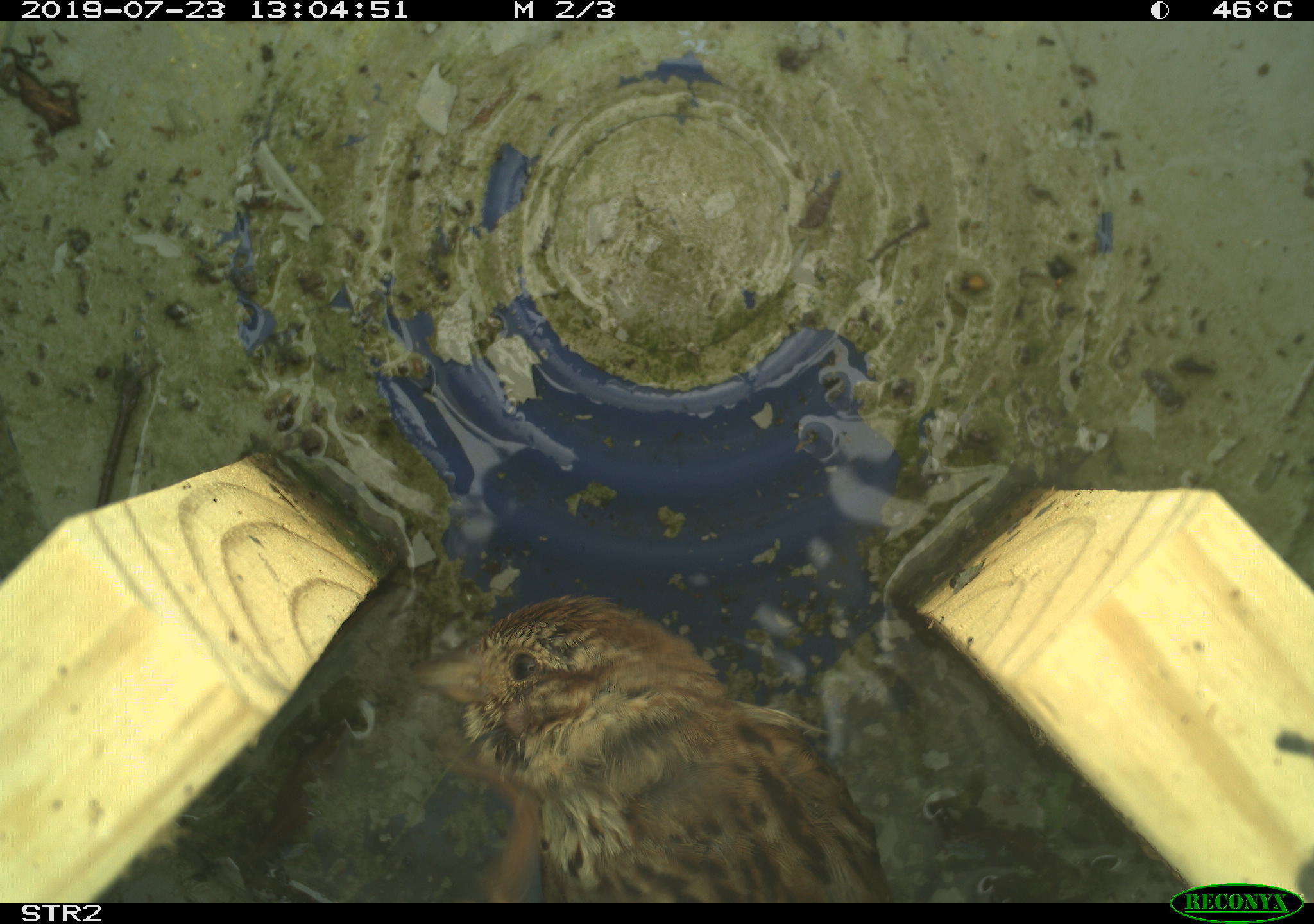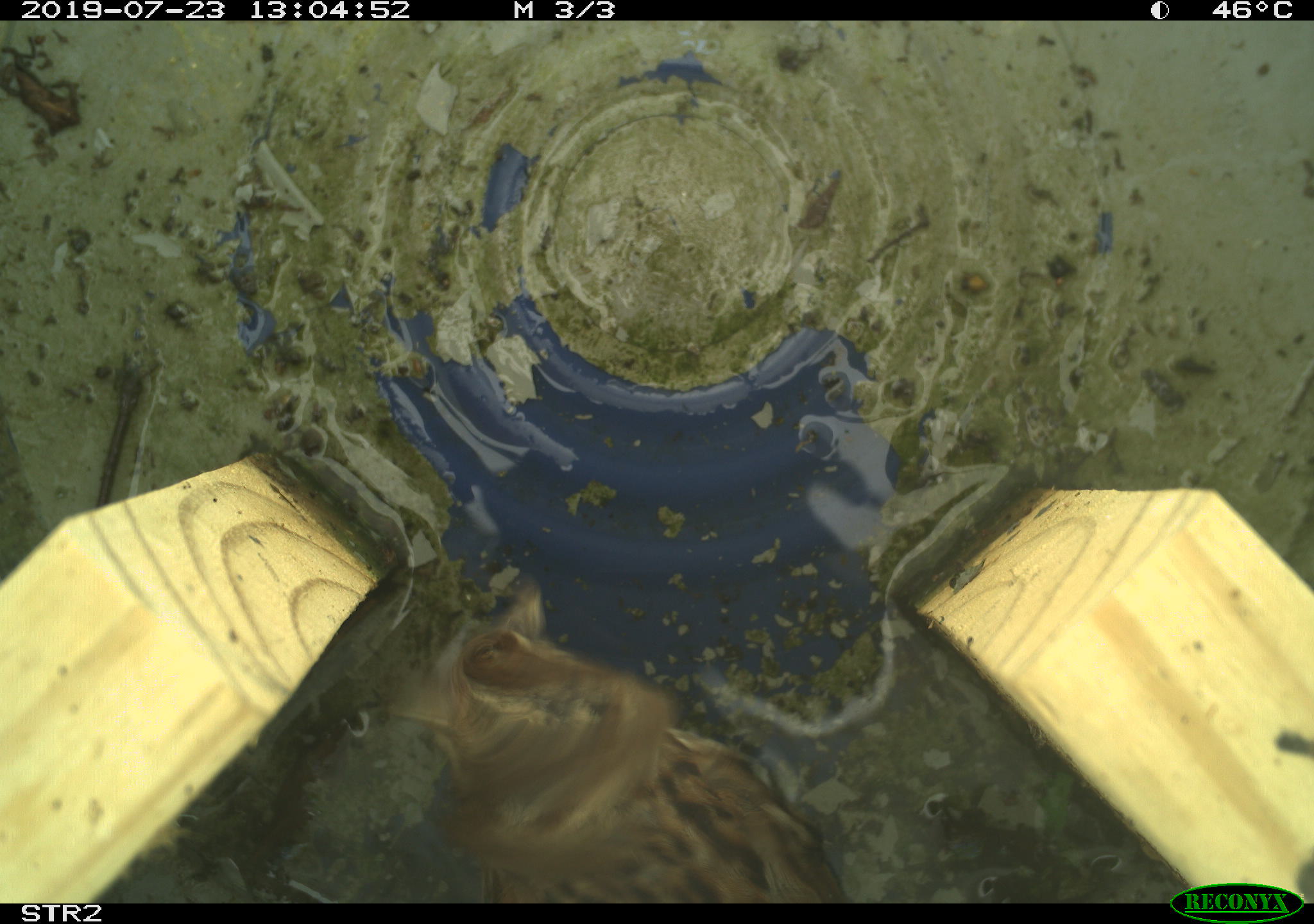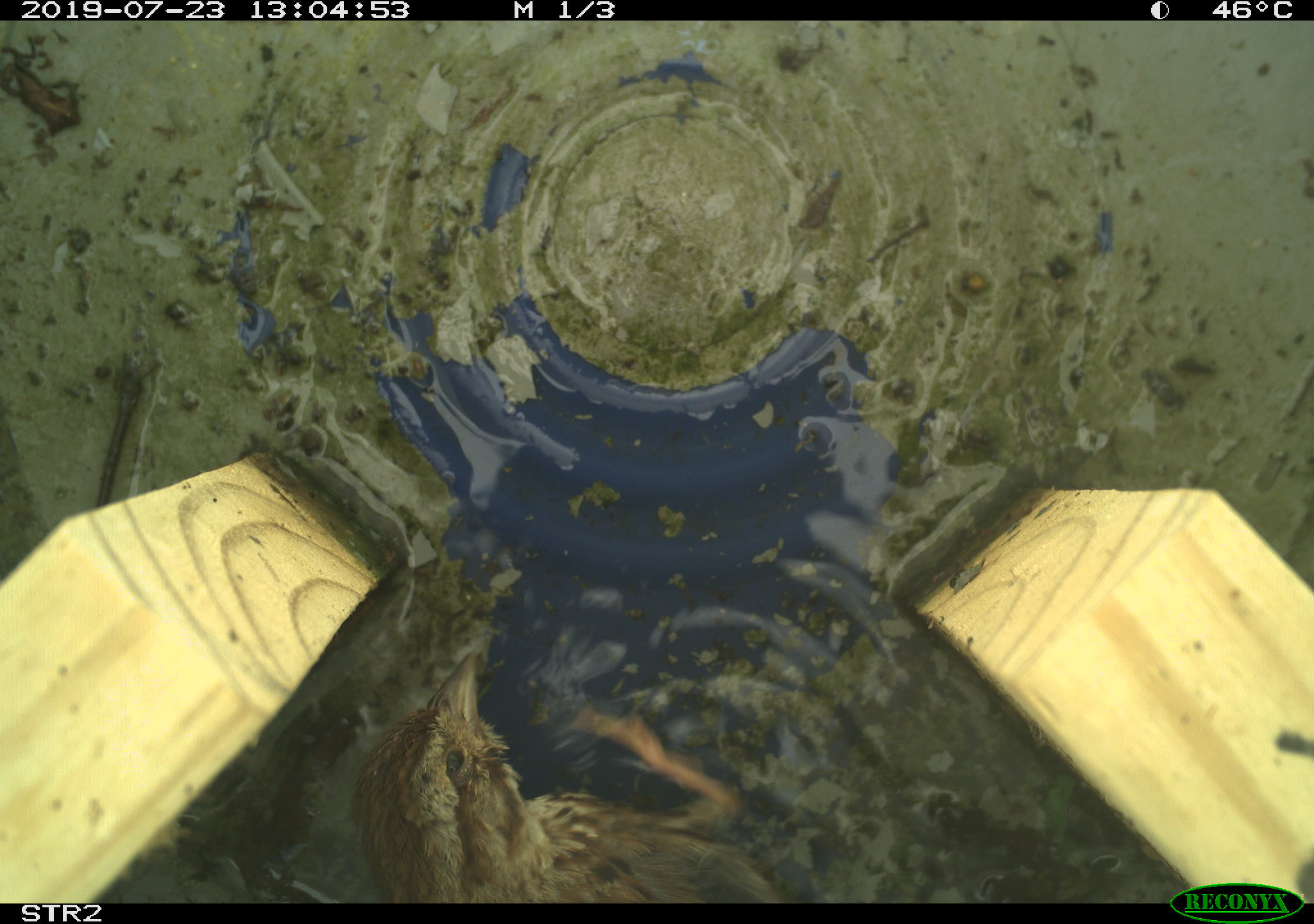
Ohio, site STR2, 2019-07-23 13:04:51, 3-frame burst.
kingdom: Animalia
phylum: Chordata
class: Aves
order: Passeriformes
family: Passerellidae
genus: Melospiza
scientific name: Melospiza melodia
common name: song sparrow